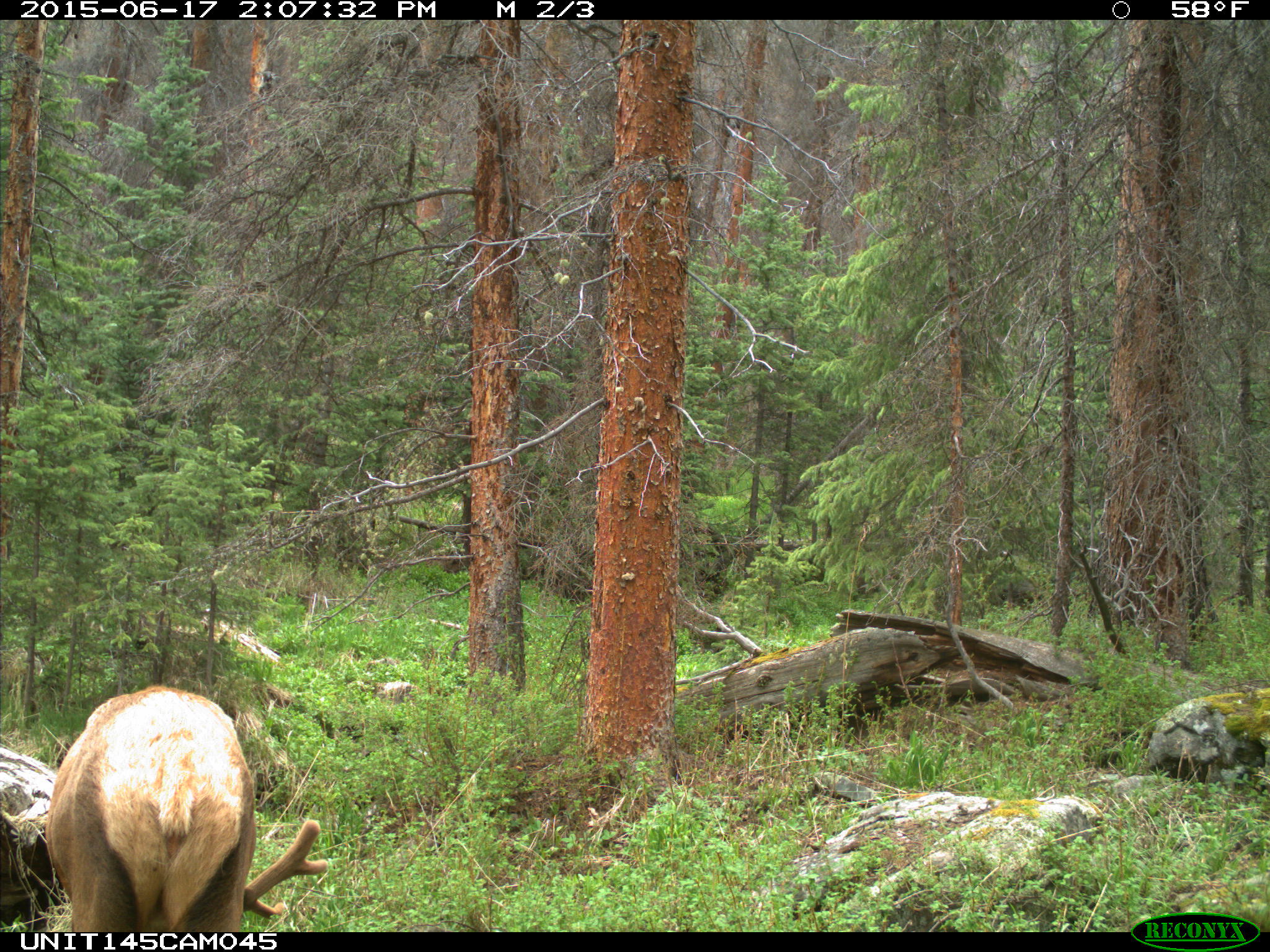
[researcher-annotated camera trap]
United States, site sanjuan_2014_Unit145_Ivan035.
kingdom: Animalia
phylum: Chordata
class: Mammalia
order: Artiodactyla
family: Cervidae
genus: Cervus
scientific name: Cervus elaphus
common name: red deer